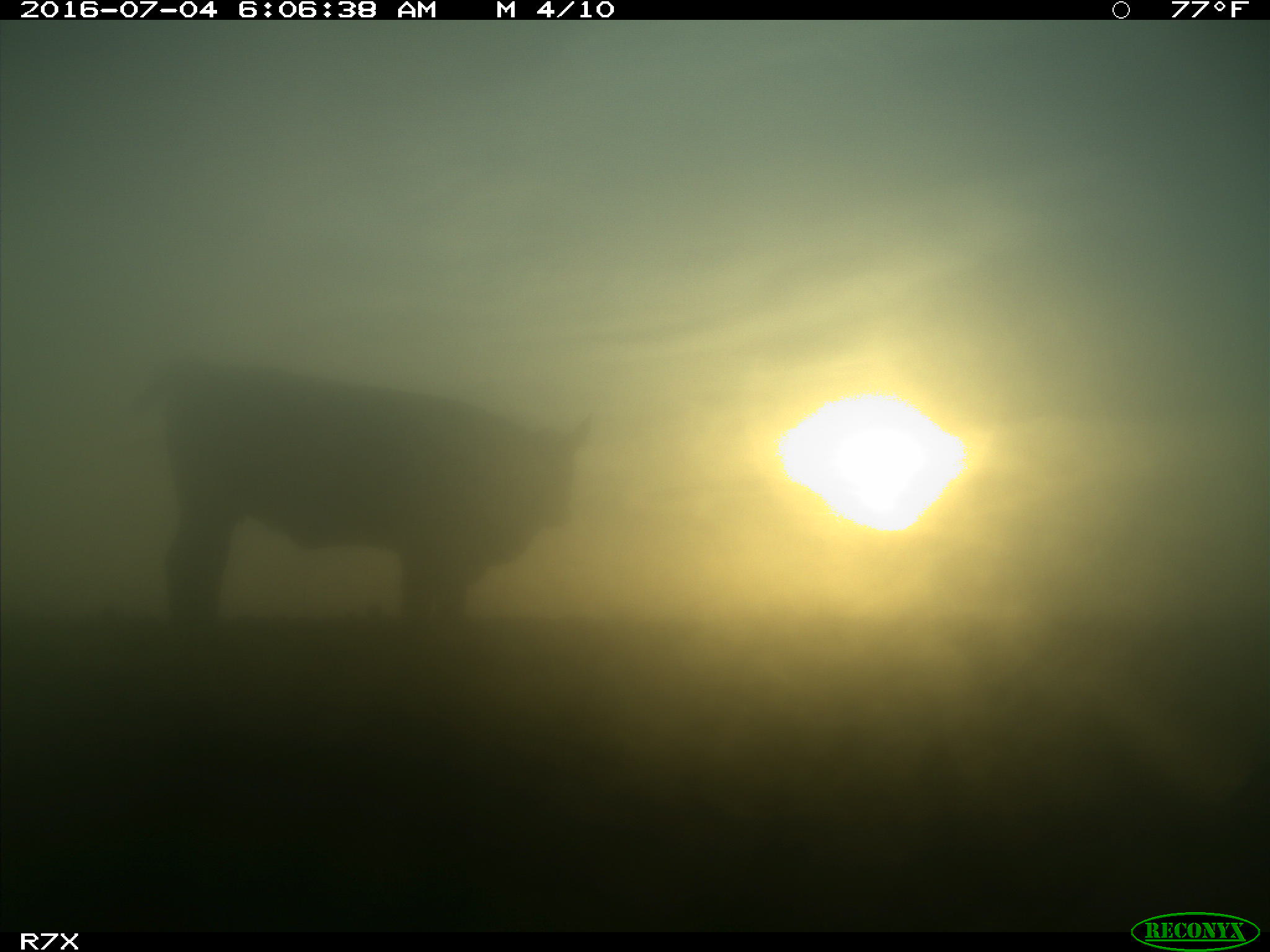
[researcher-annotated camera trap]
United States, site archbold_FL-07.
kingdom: Animalia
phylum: Chordata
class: Mammalia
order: Artiodactyla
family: Bovidae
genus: Bos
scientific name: Bos taurus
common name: domestic cow